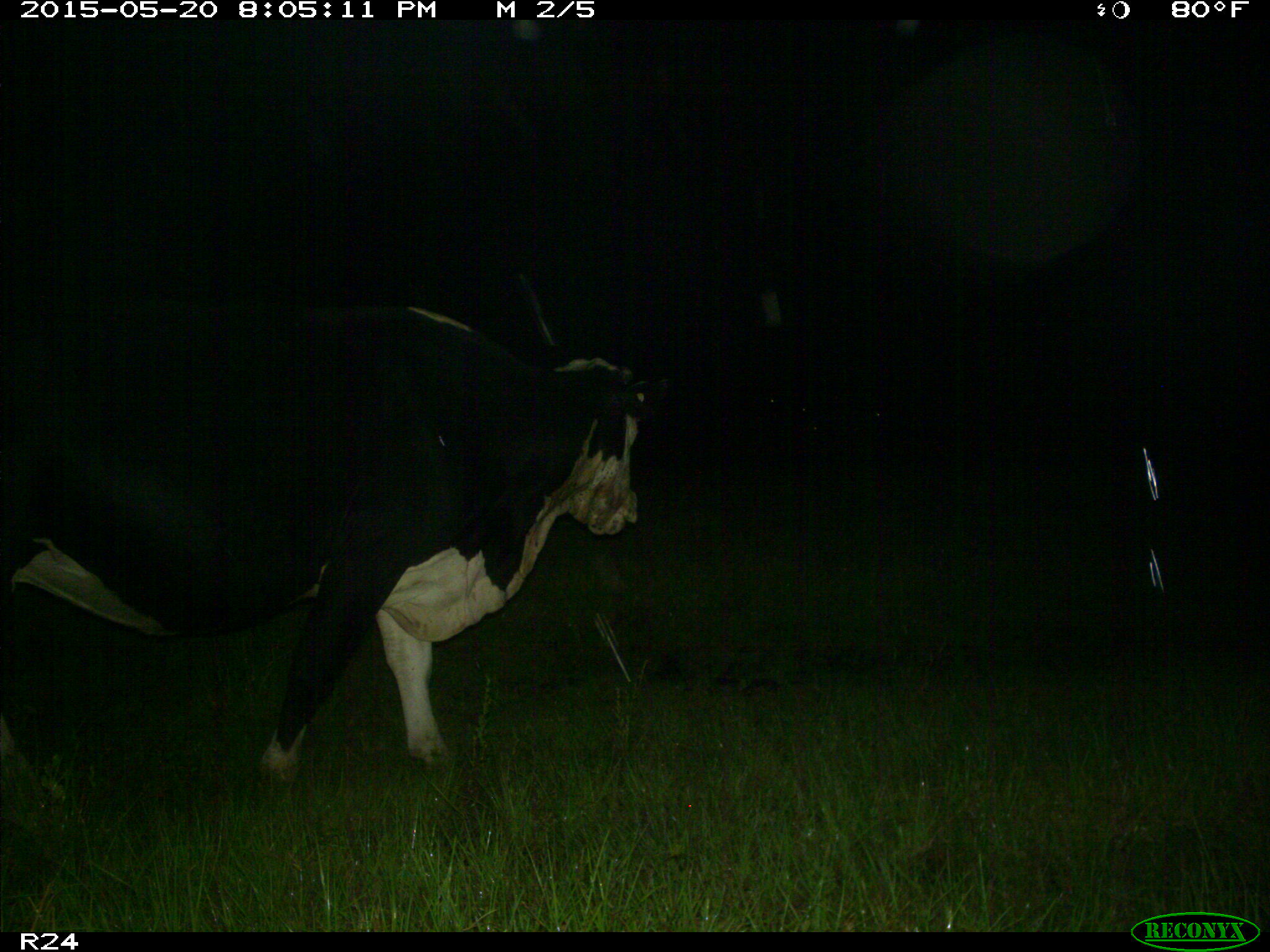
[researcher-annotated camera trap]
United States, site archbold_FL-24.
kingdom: Animalia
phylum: Chordata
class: Mammalia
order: Artiodactyla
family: Bovidae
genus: Bos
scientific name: Bos taurus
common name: domestic cow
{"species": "Bos taurus (domestic cow)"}